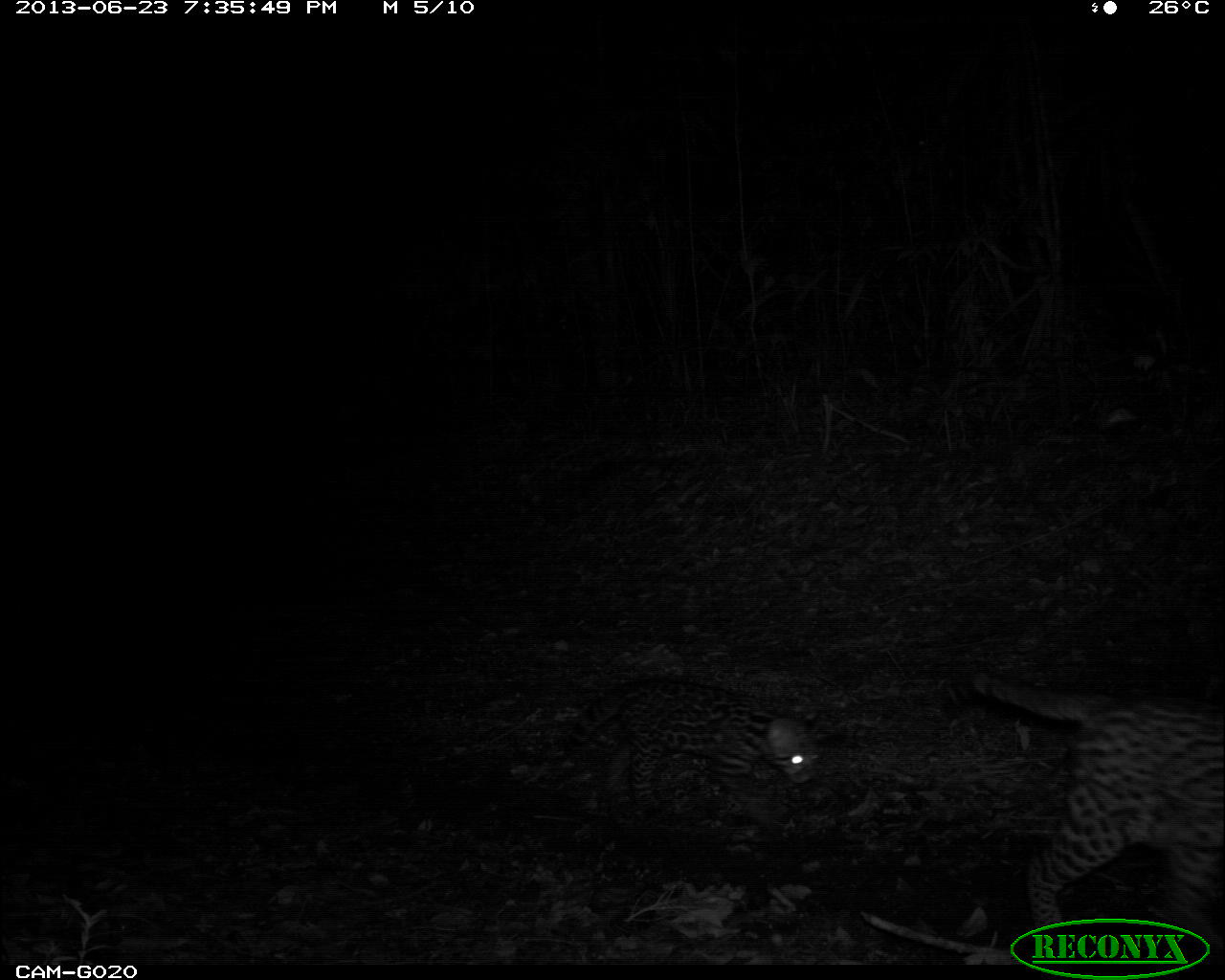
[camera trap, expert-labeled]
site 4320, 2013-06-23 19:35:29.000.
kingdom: Animalia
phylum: Chordata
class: Mammalia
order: Carnivora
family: Felidae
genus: Leopardus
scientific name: Leopardus pardalis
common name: ocelot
Leopardus pardalis (ocelot), count 1.